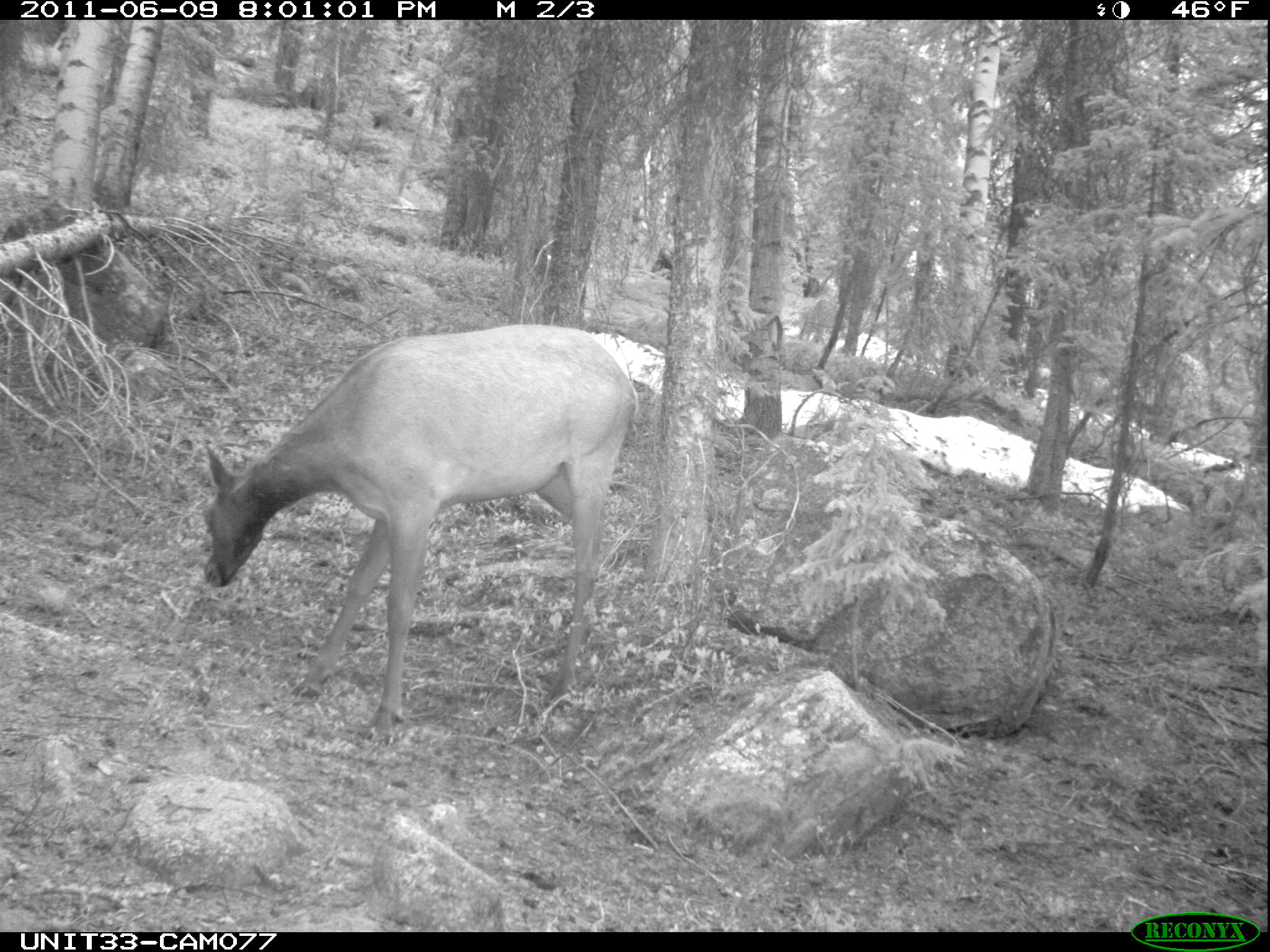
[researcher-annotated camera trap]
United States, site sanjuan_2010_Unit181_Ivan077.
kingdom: Animalia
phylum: Chordata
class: Mammalia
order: Artiodactyla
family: Cervidae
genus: Cervus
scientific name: Cervus elaphus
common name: red deer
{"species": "Cervus elaphus (red deer)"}